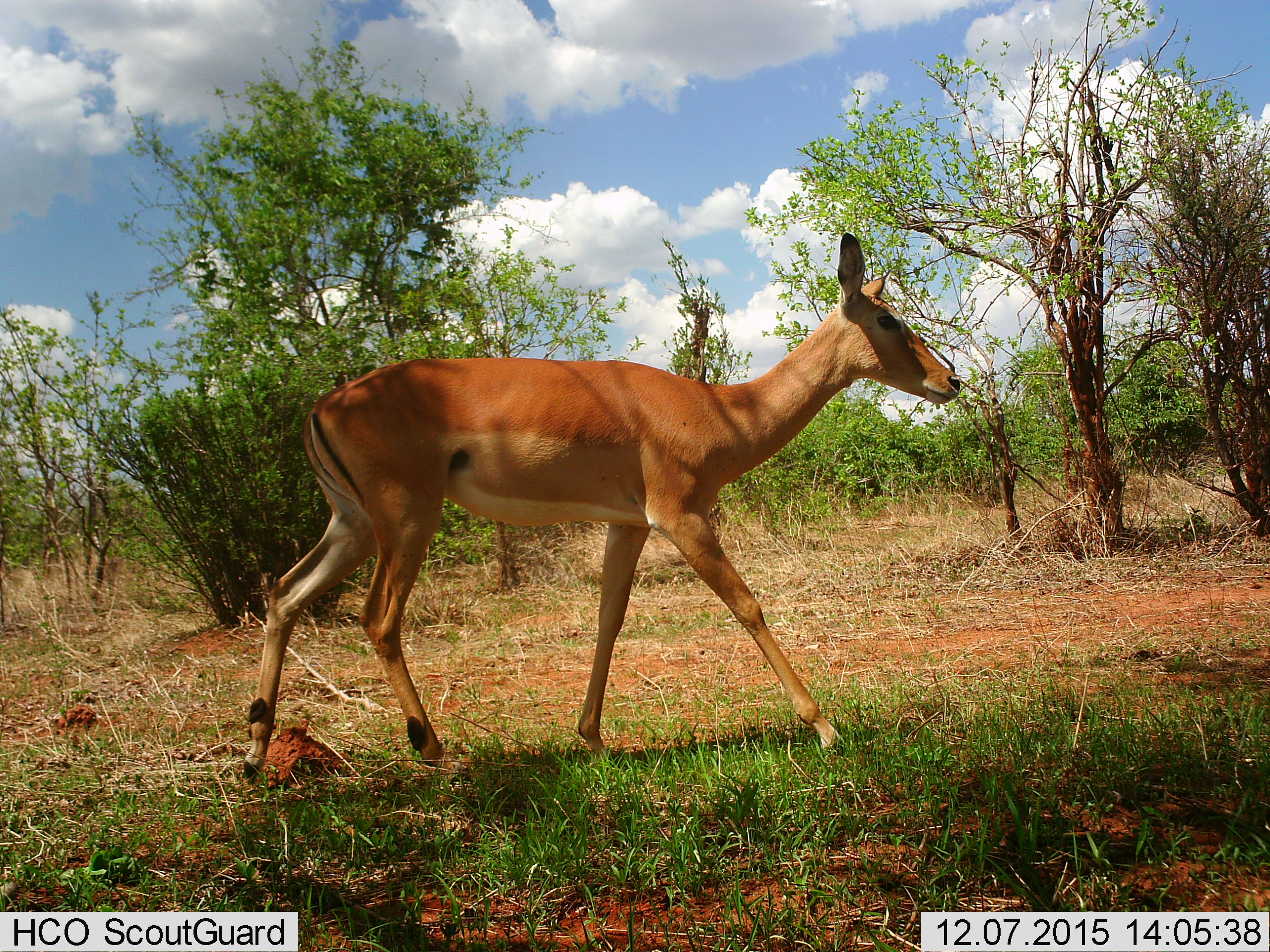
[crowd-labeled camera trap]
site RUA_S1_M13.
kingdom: Animalia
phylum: Chordata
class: Mammalia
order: Artiodactyla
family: Bovidae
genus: Aepyceros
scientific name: Aepyceros melampus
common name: impala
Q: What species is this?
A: Impala (Aepyceros melampus).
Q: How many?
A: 1.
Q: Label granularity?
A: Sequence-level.